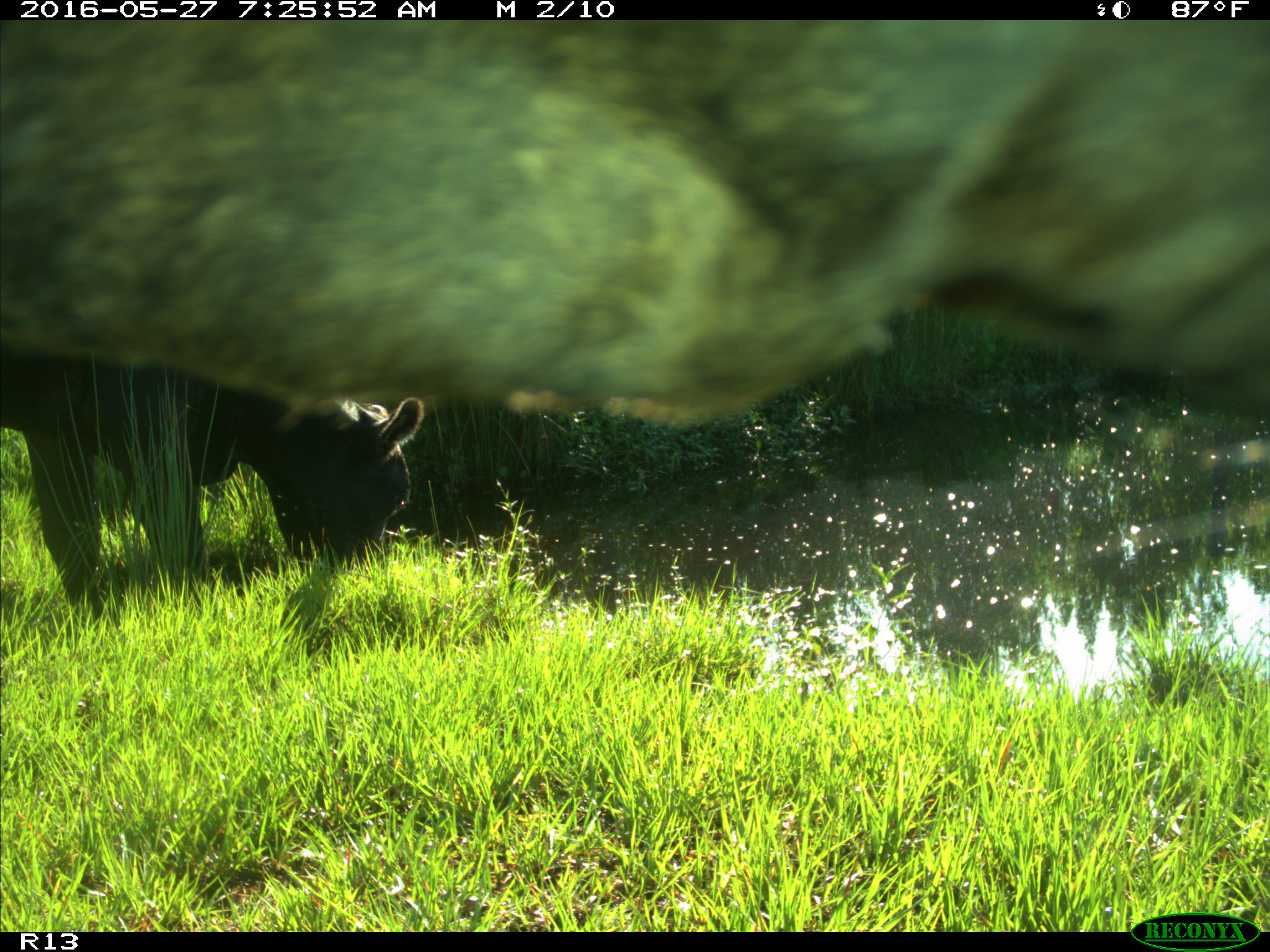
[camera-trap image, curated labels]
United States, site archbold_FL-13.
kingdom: Animalia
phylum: Chordata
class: Mammalia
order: Artiodactyla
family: Bovidae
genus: Bos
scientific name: Bos taurus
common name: domestic cow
Bos taurus (domestic cow).